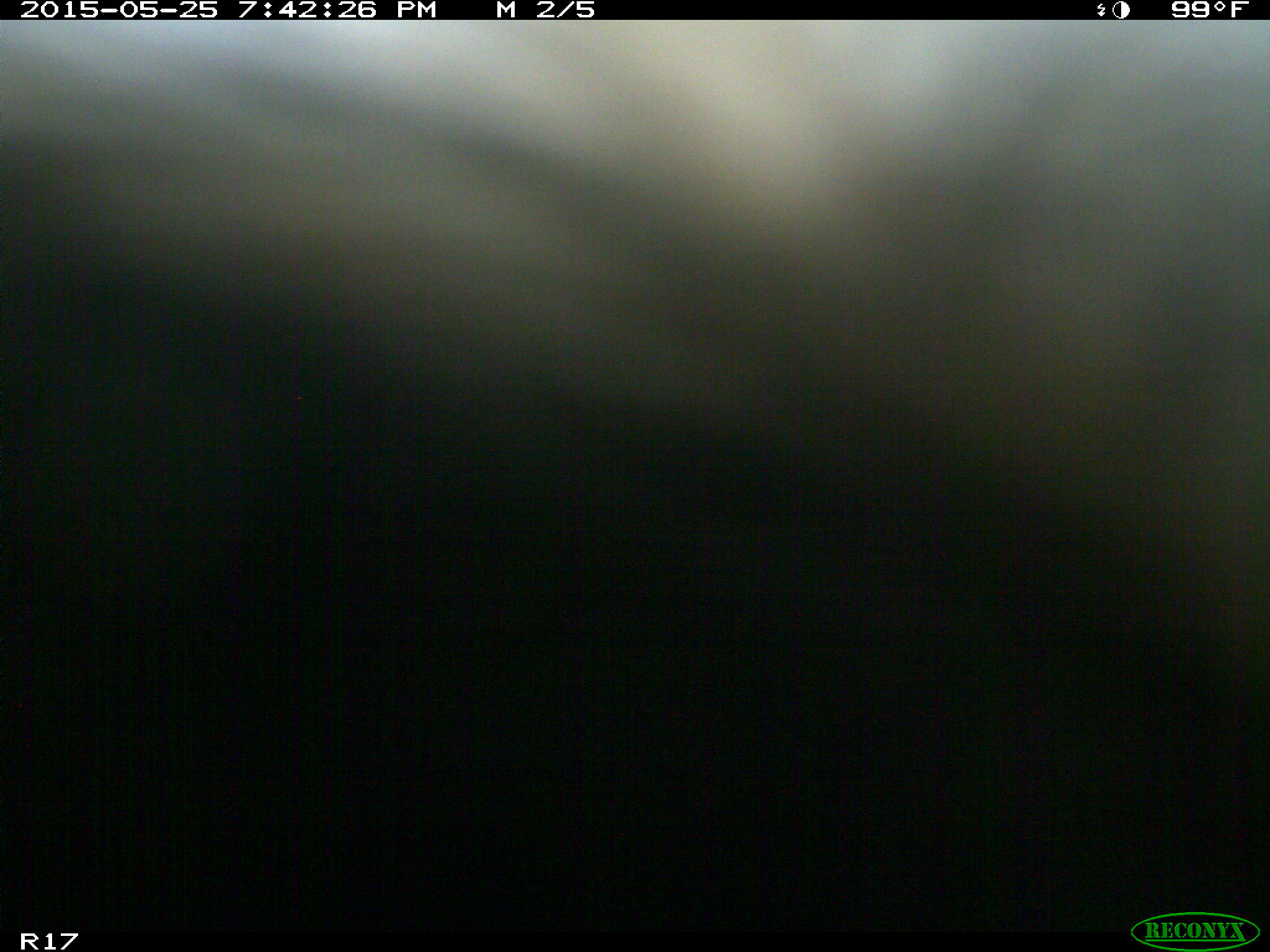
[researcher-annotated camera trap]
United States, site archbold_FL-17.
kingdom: Animalia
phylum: Chordata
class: Mammalia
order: Artiodactyla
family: Bovidae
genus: Bos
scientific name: Bos taurus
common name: domestic cow